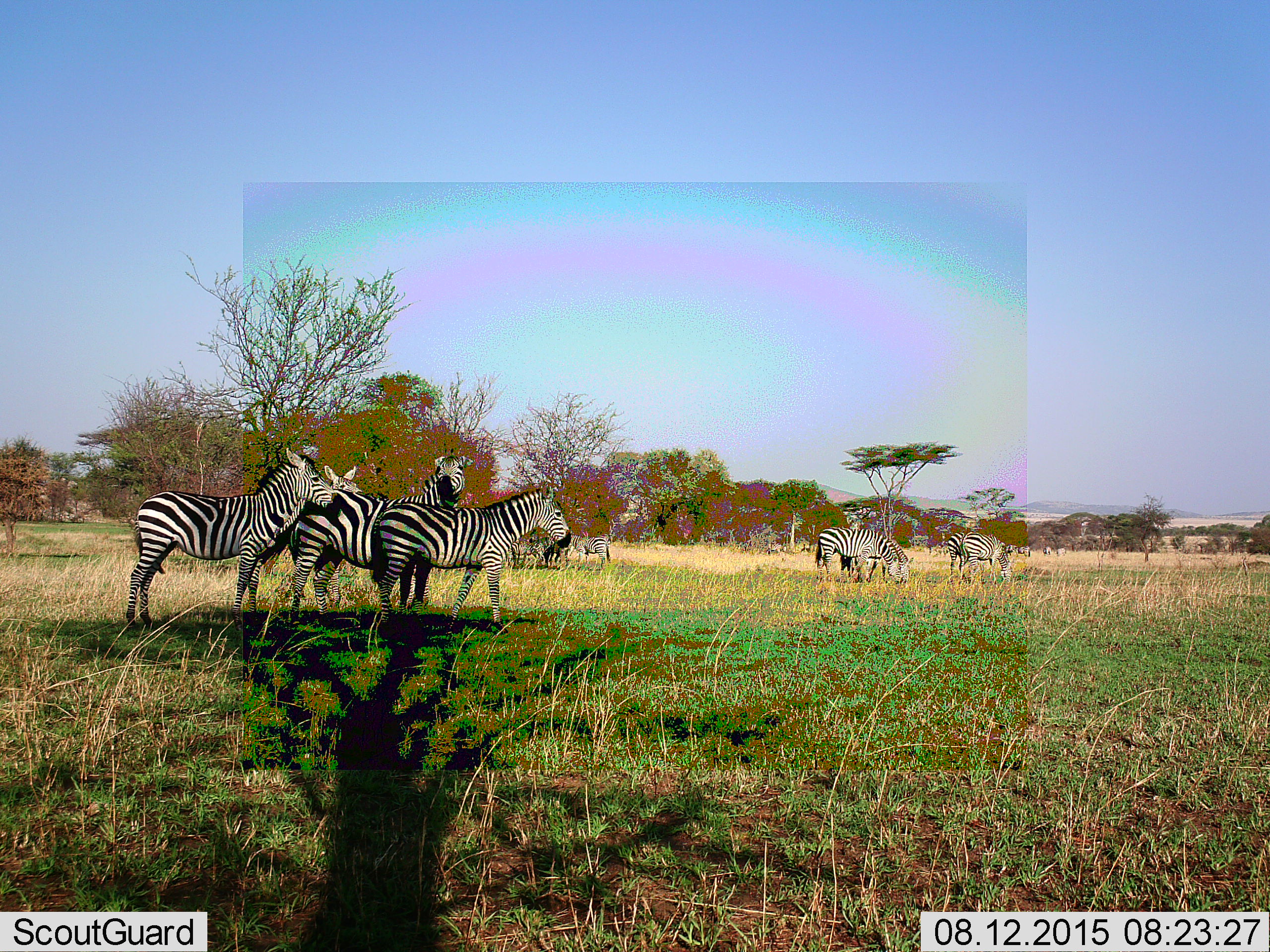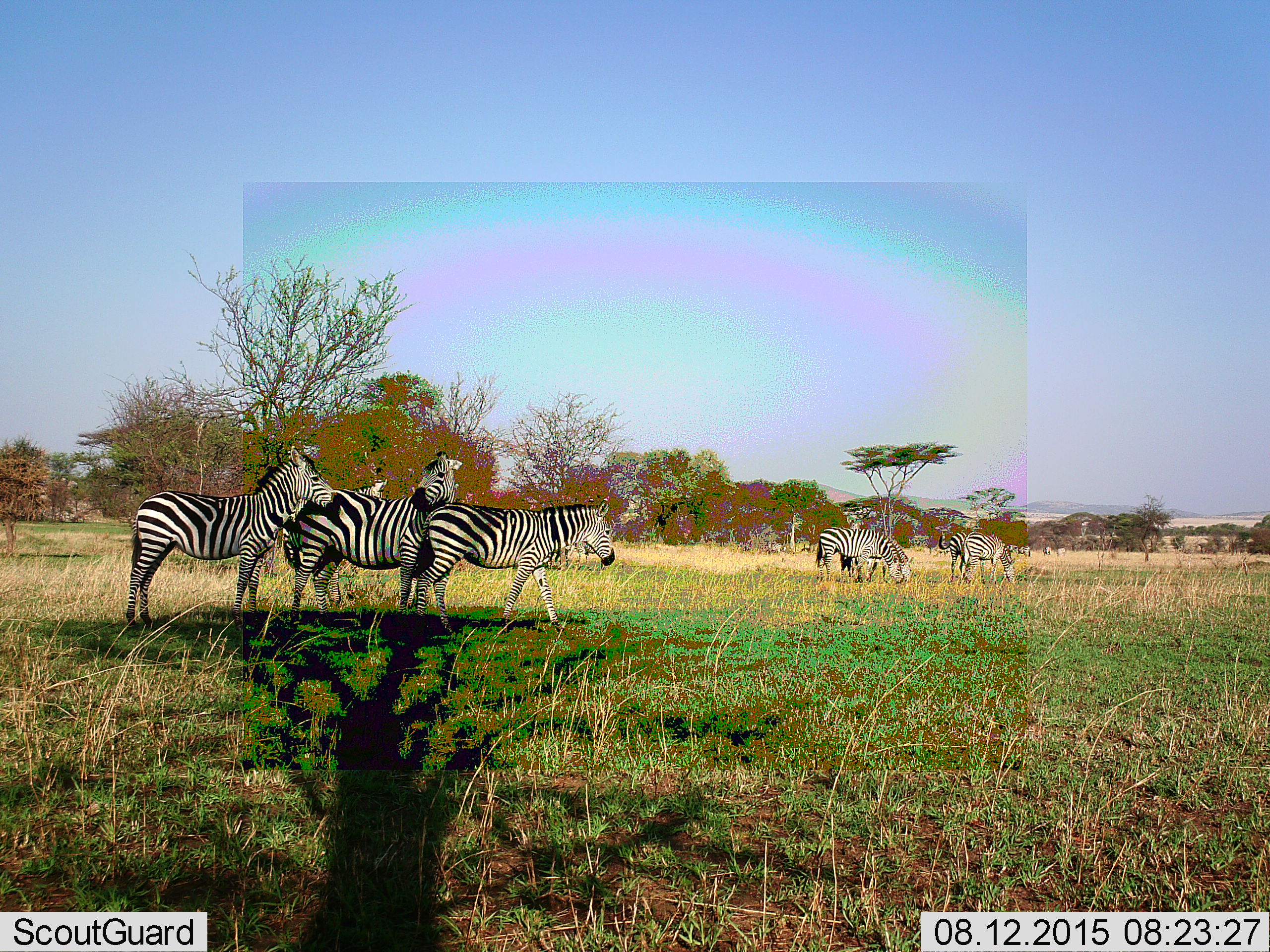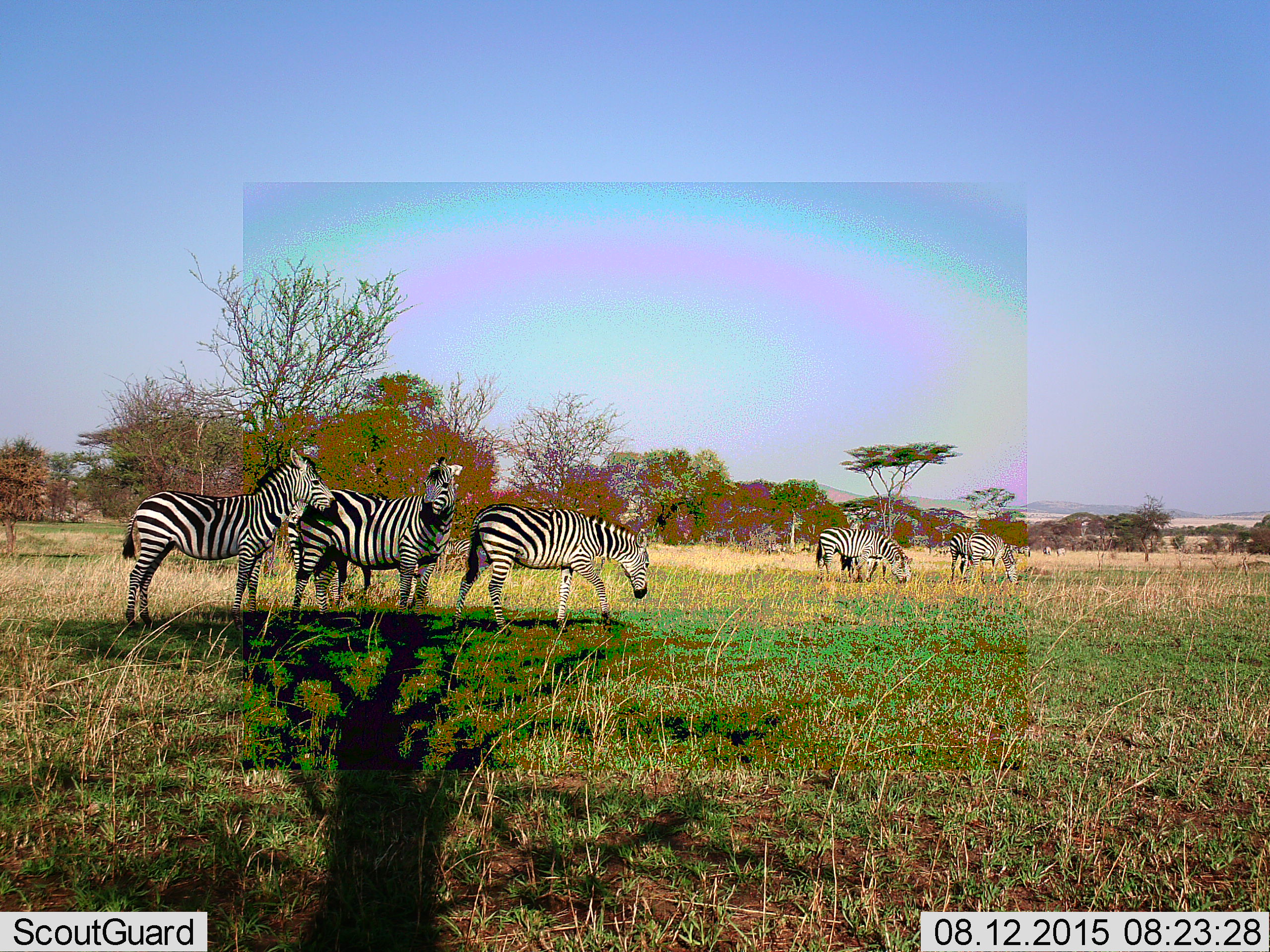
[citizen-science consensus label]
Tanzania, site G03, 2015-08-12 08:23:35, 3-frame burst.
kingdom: Animalia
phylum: Chordata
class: Mammalia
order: Perissodactyla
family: Equidae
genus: Equus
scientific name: Equus quagga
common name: plains zebra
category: zebra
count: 11-50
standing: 86%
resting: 0%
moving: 64%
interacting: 43%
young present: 7%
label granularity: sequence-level